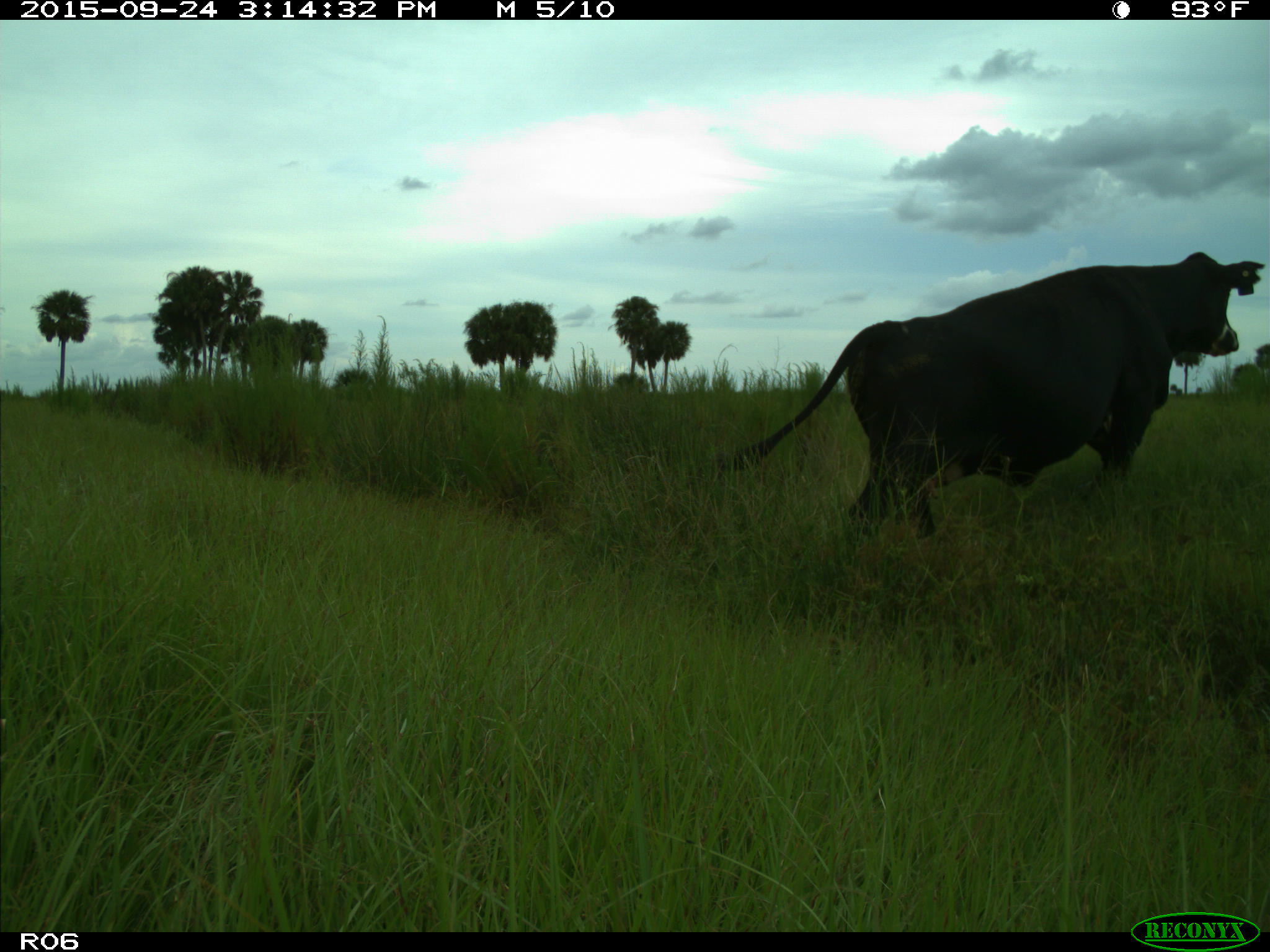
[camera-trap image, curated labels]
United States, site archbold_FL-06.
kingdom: Animalia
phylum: Chordata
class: Mammalia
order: Artiodactyla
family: Bovidae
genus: Bos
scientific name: Bos taurus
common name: domestic cow